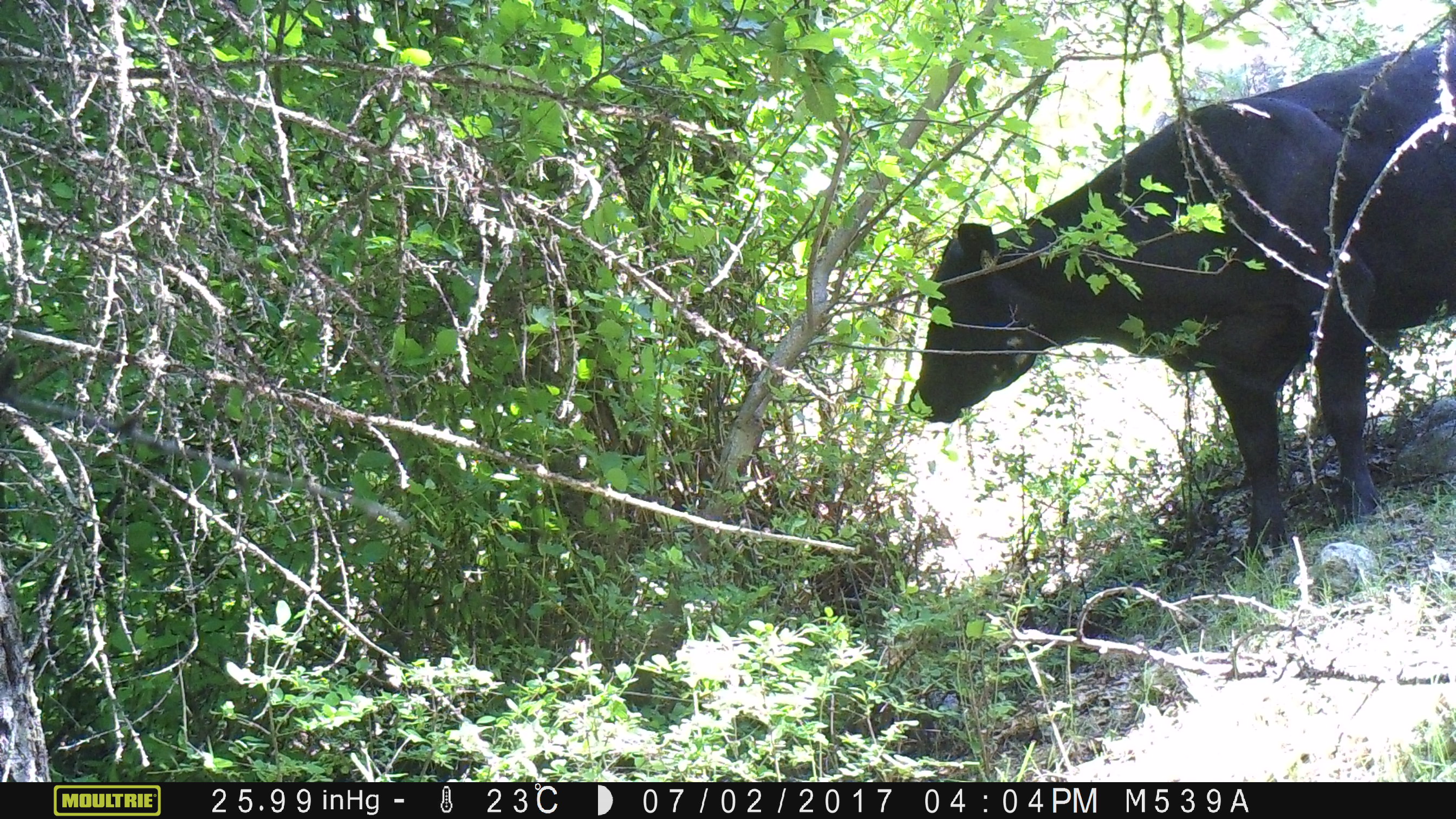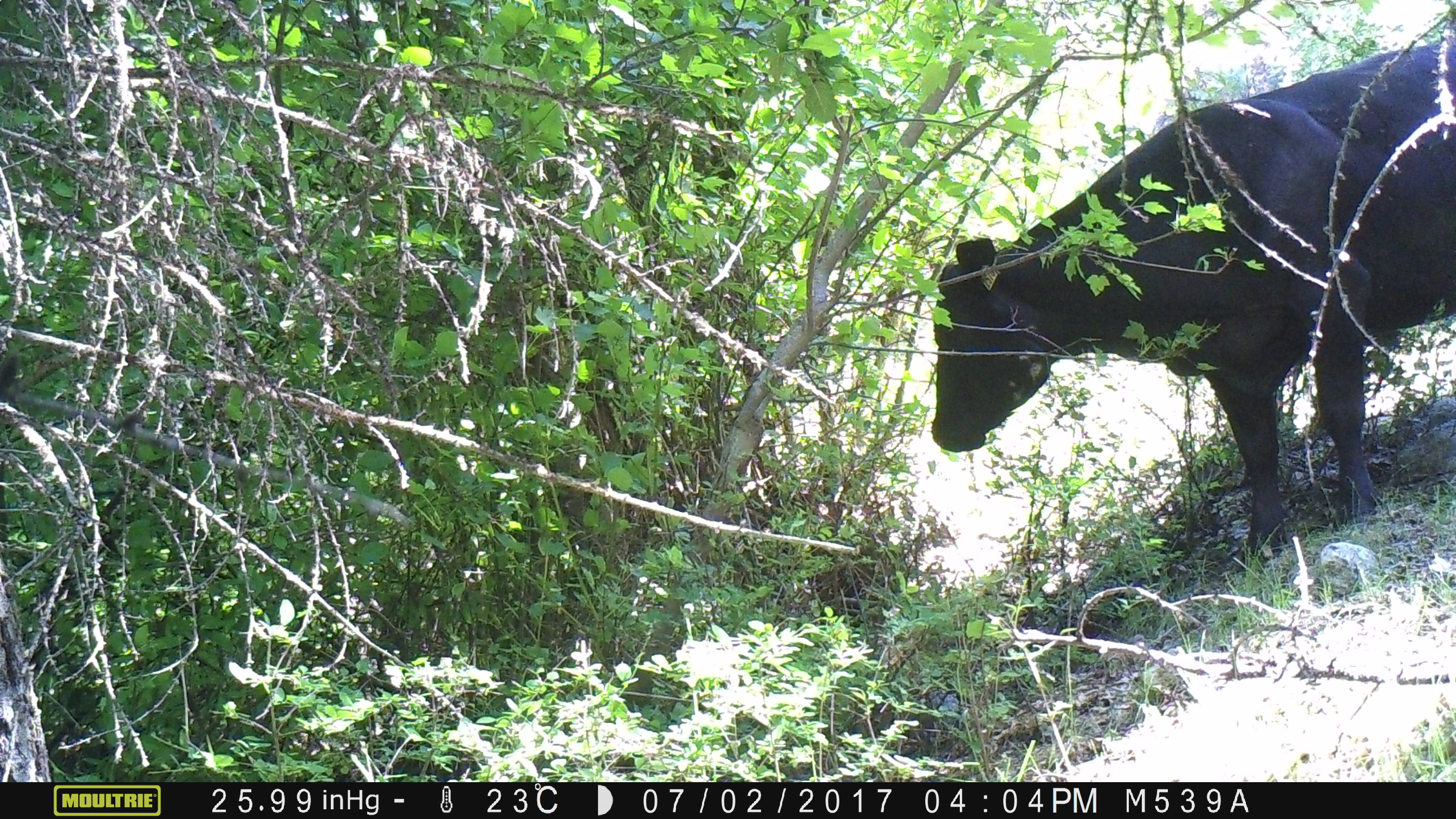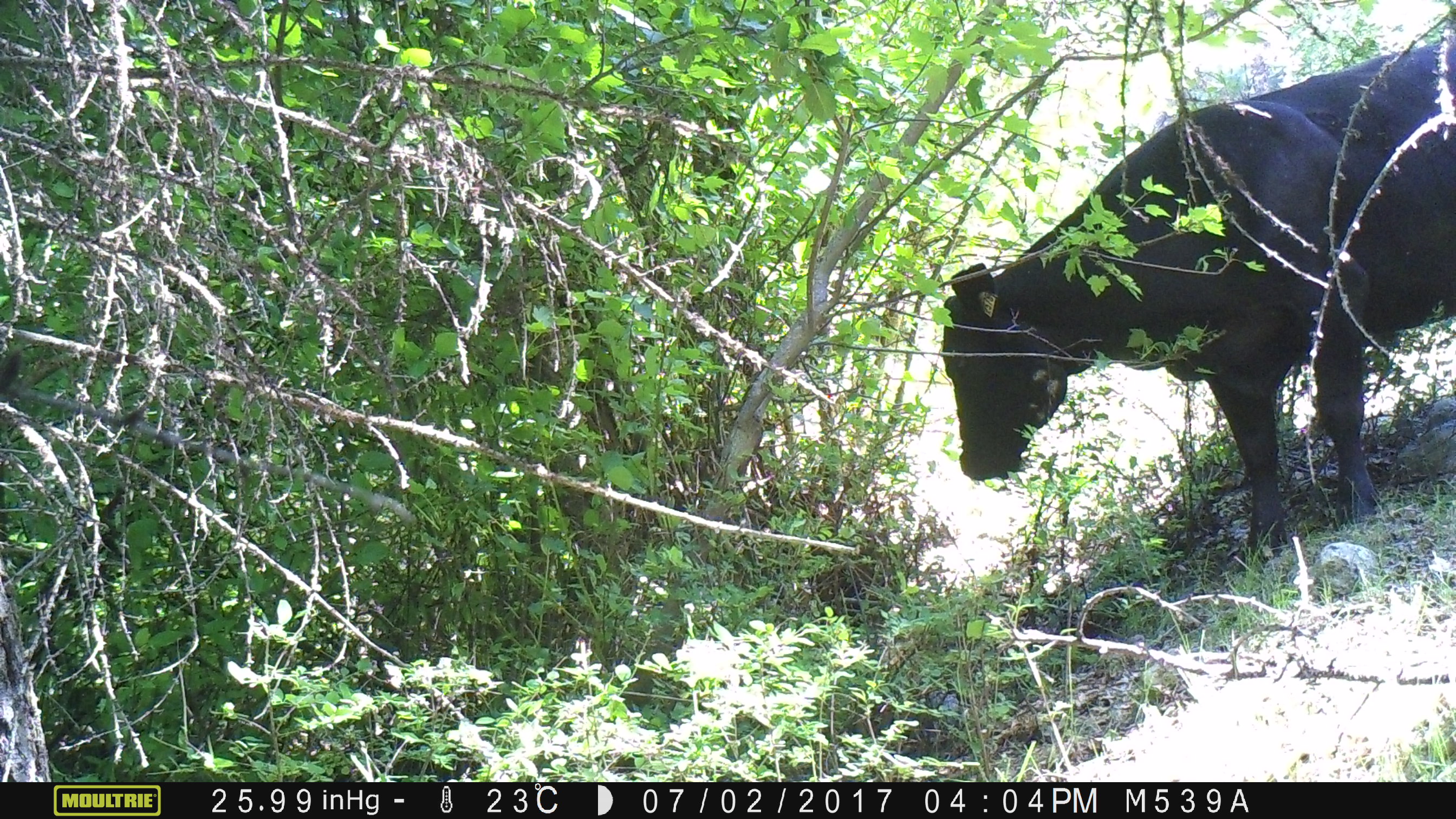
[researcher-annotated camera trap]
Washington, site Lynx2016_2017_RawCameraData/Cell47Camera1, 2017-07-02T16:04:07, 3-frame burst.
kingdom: Animalia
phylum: Chordata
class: Mammalia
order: Artiodactyla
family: Bovidae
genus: Bos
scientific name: Bos taurus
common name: domestic cattle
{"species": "domestic cattle (Bos taurus)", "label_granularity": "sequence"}